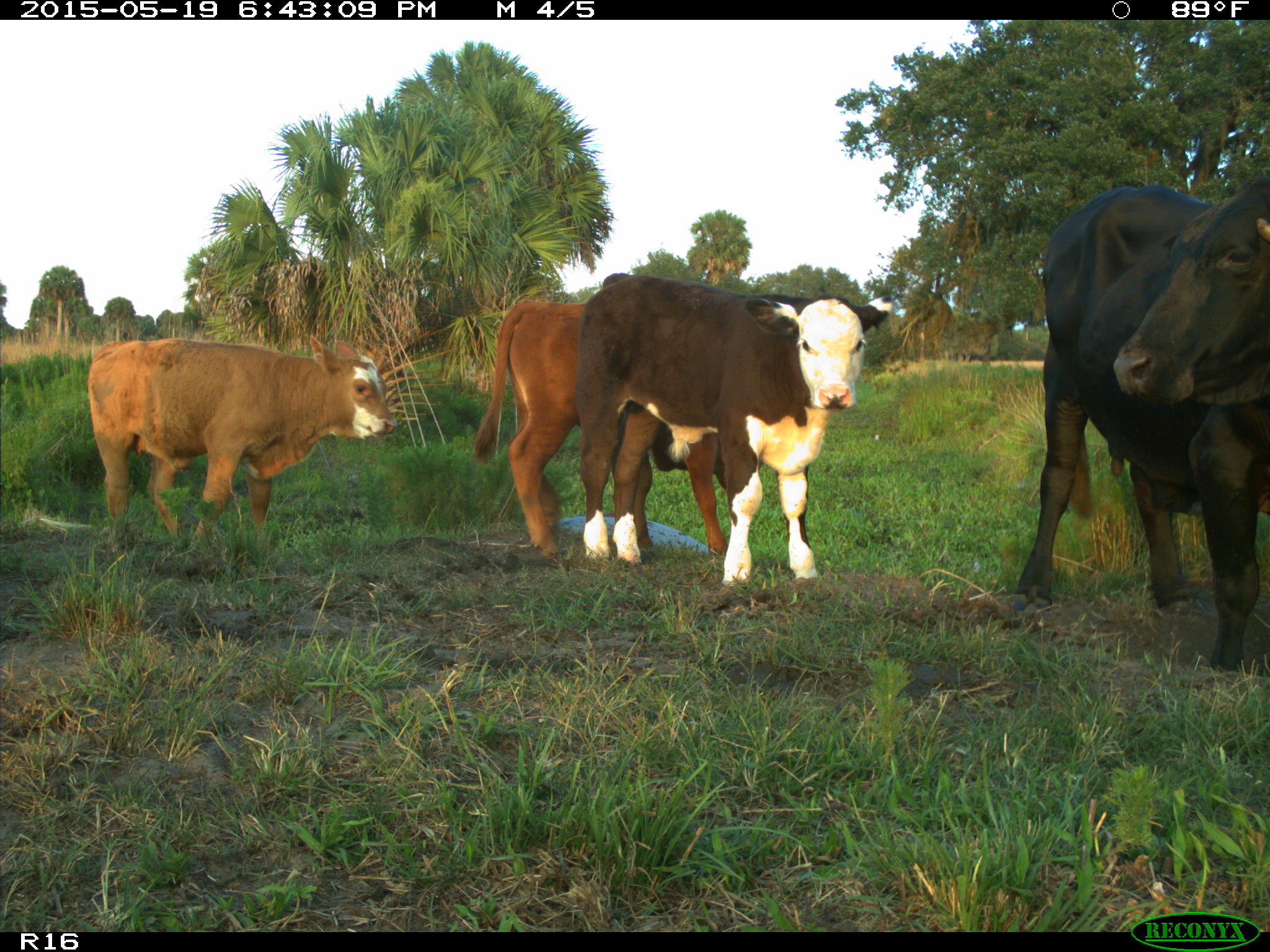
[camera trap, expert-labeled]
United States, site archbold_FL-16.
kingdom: Animalia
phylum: Chordata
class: Mammalia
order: Artiodactyla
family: Bovidae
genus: Bos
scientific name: Bos taurus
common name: domestic cow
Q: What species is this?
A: Bos taurus (domestic cow).